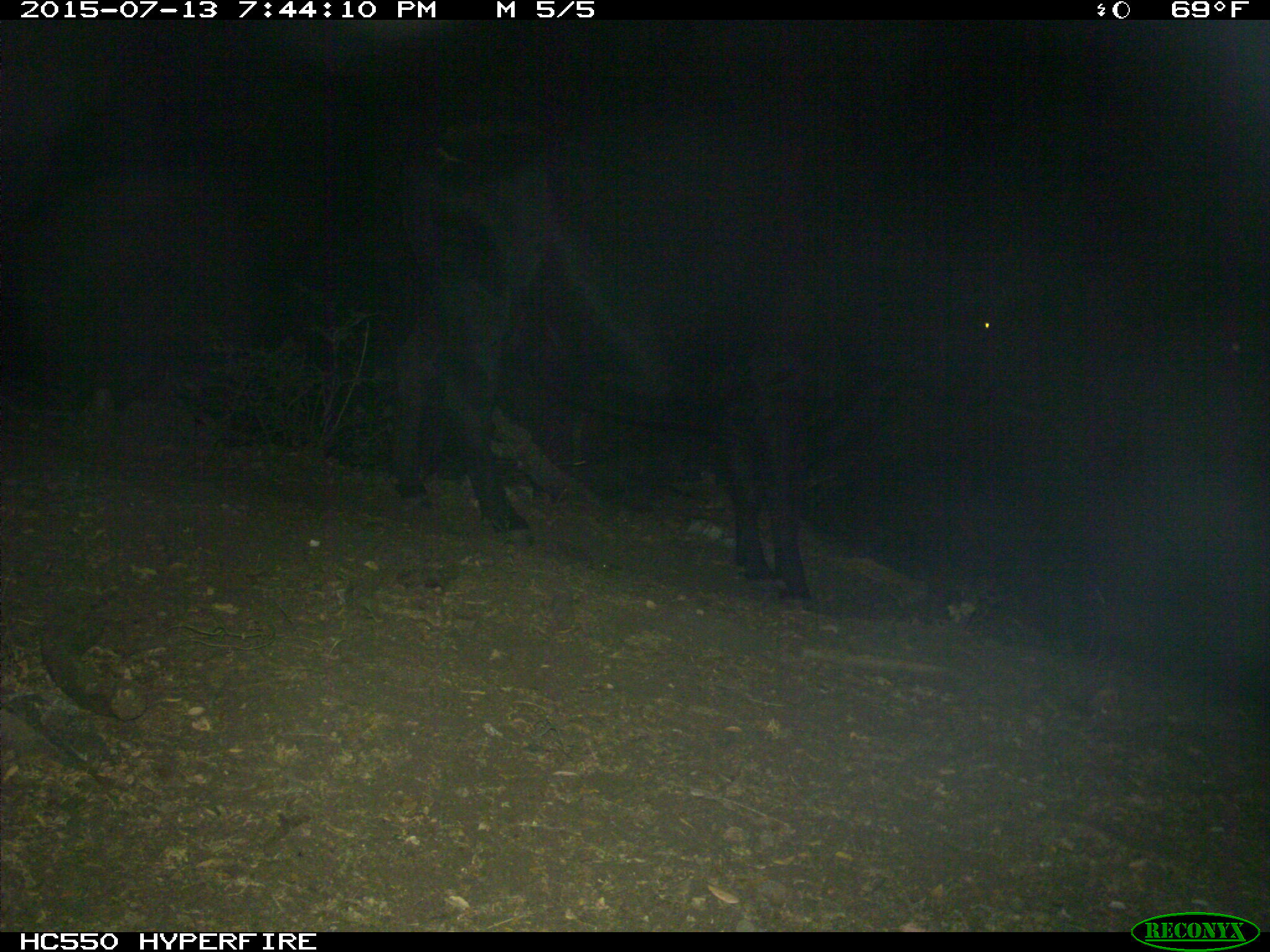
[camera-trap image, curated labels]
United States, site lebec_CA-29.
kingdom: Animalia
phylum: Chordata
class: Mammalia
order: Artiodactyla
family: Bovidae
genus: Bos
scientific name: Bos taurus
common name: domestic cow